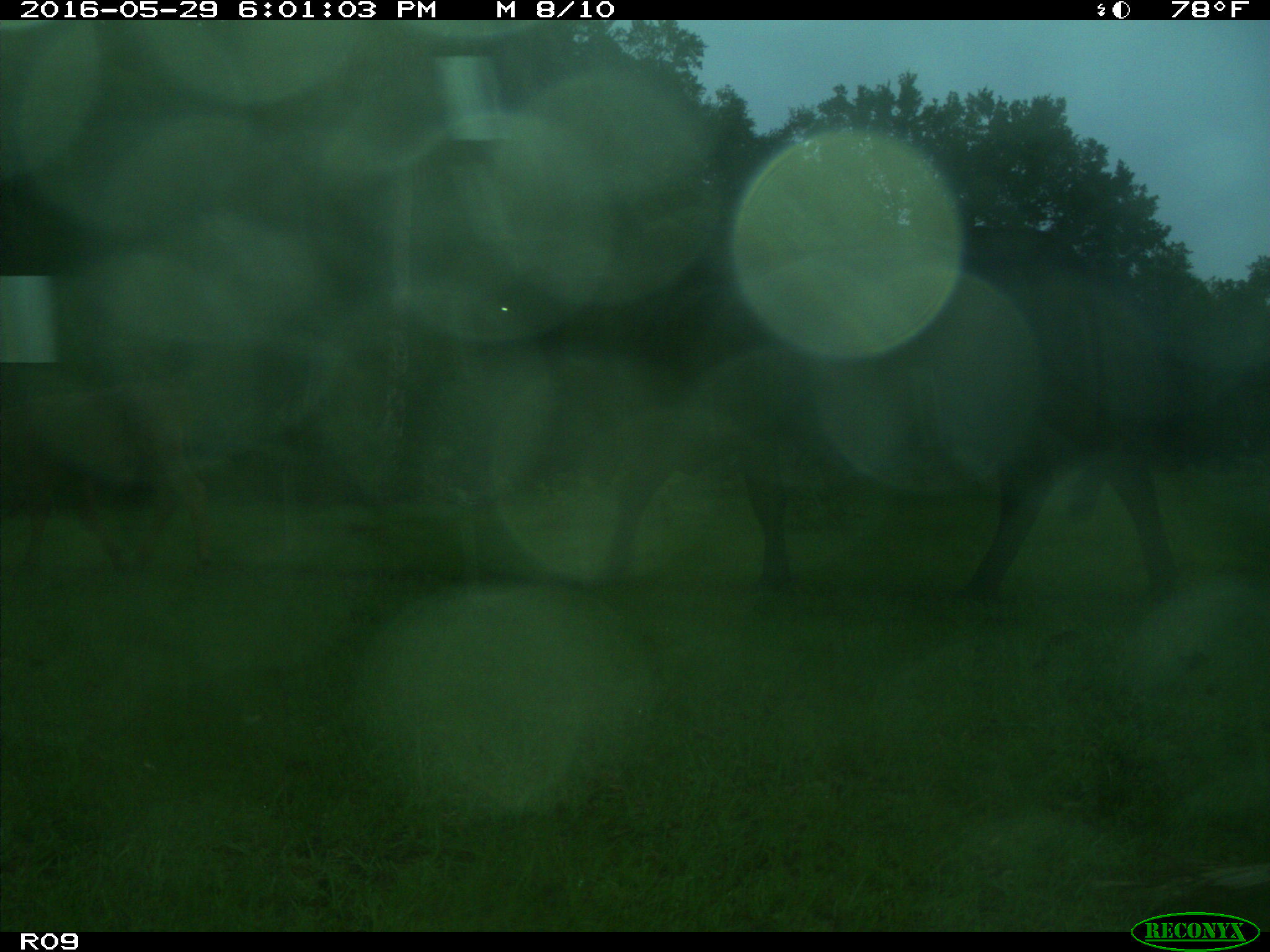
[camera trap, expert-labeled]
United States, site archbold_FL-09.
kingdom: Animalia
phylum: Chordata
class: Mammalia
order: Artiodactyla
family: Bovidae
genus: Bos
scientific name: Bos taurus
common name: domestic cow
Bos taurus (domestic cow).